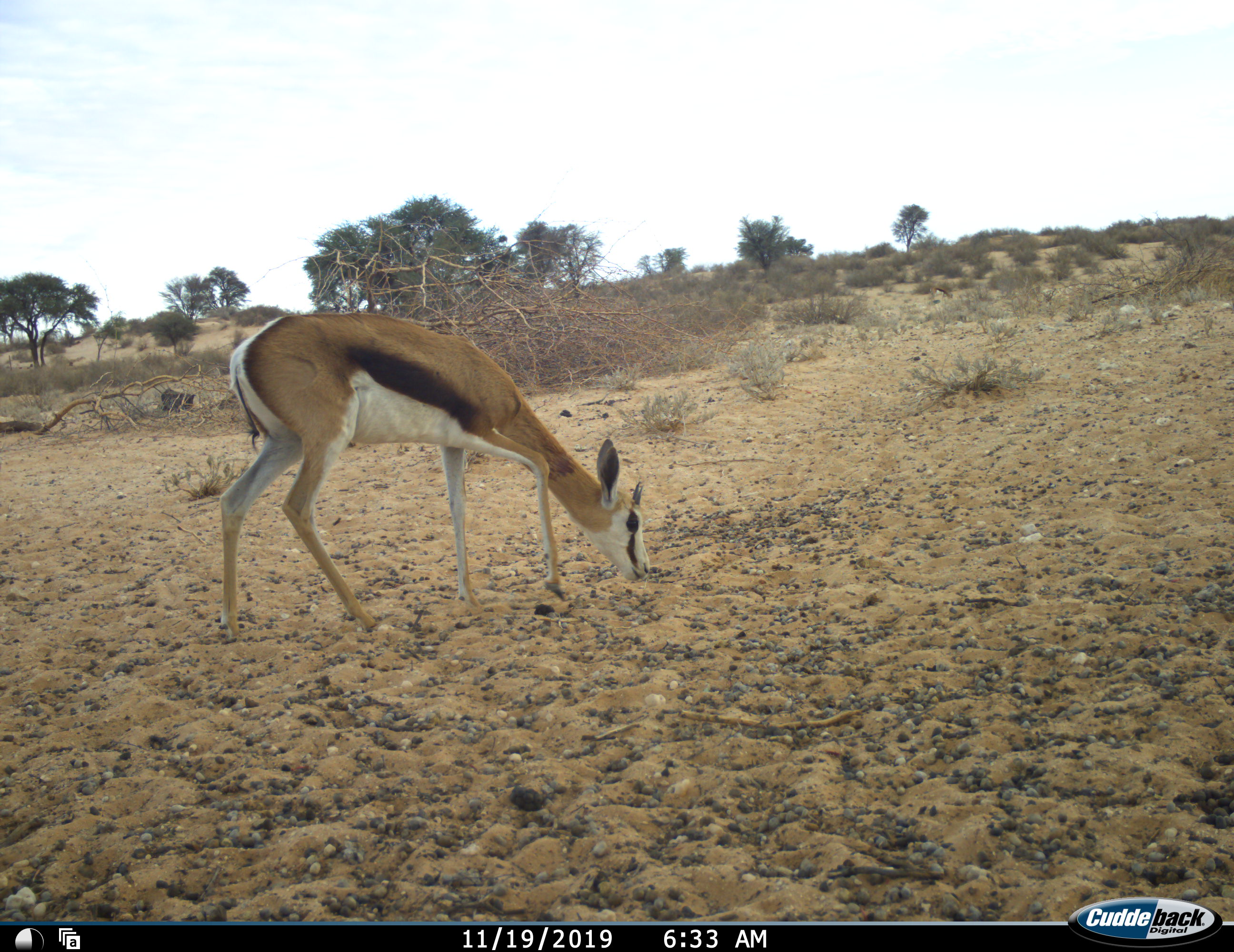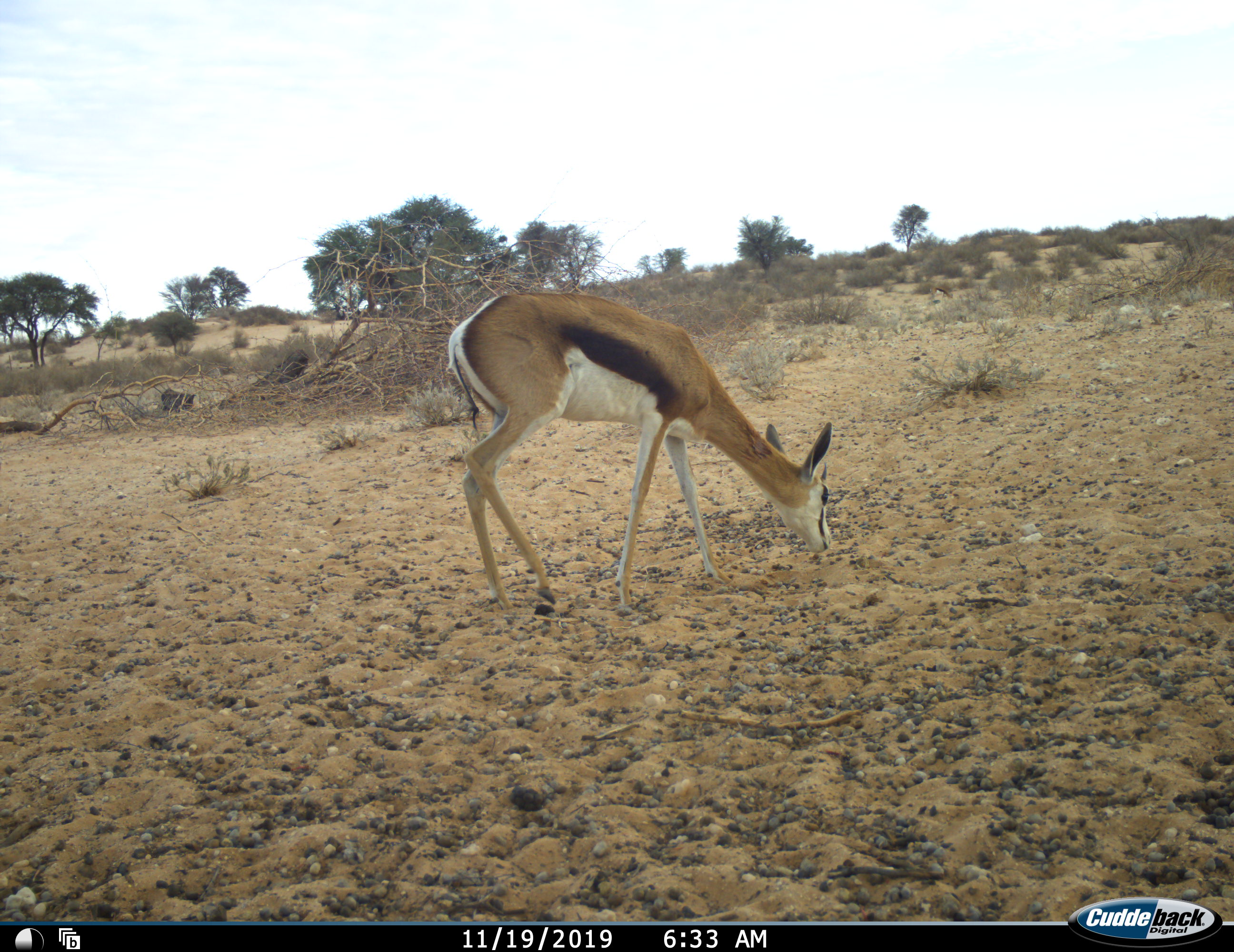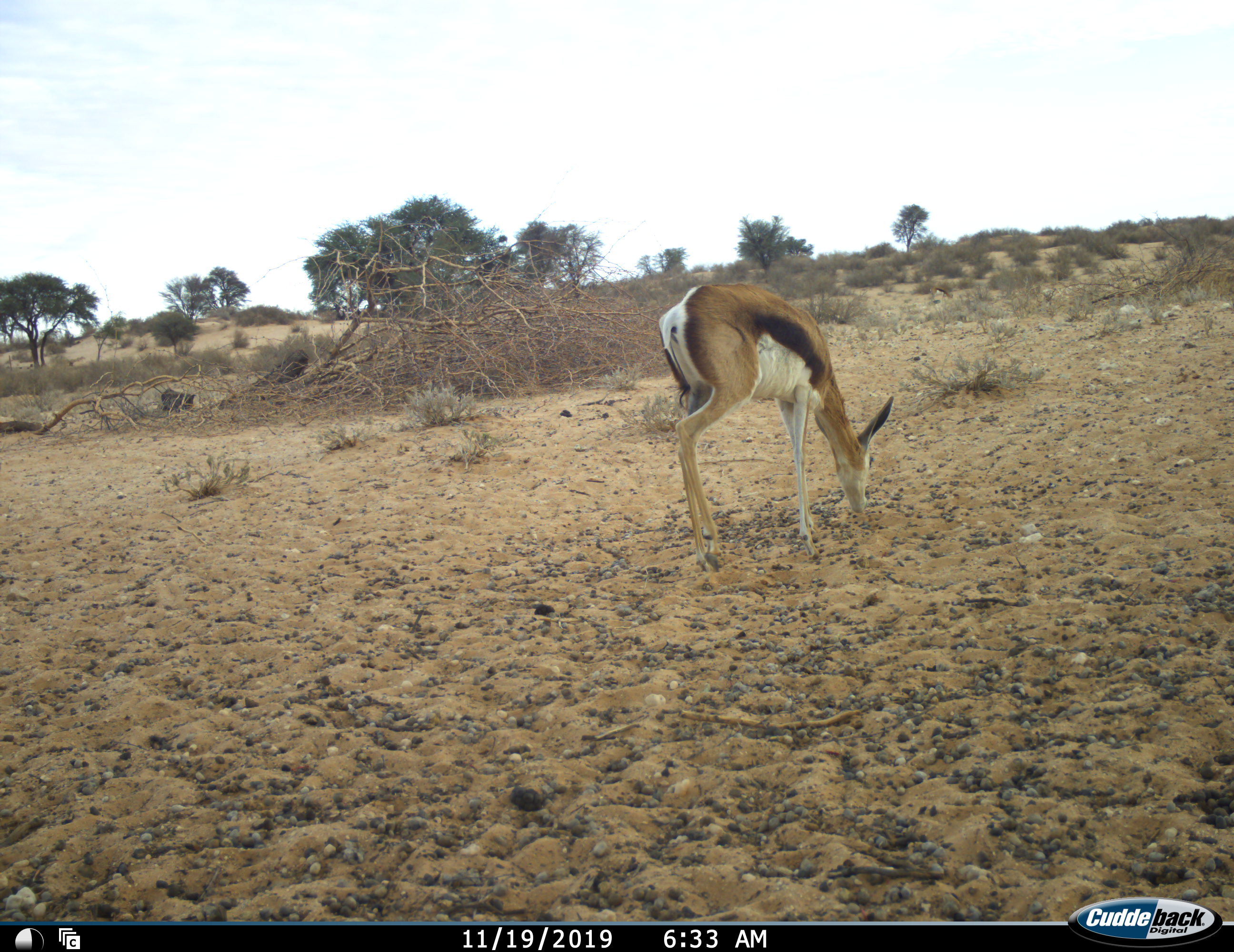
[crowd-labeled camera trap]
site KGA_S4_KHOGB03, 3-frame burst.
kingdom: Animalia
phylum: Chordata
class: Mammalia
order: Artiodactyla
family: Bovidae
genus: Antidorcas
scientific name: Antidorcas marsupialis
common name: springbok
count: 1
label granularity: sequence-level